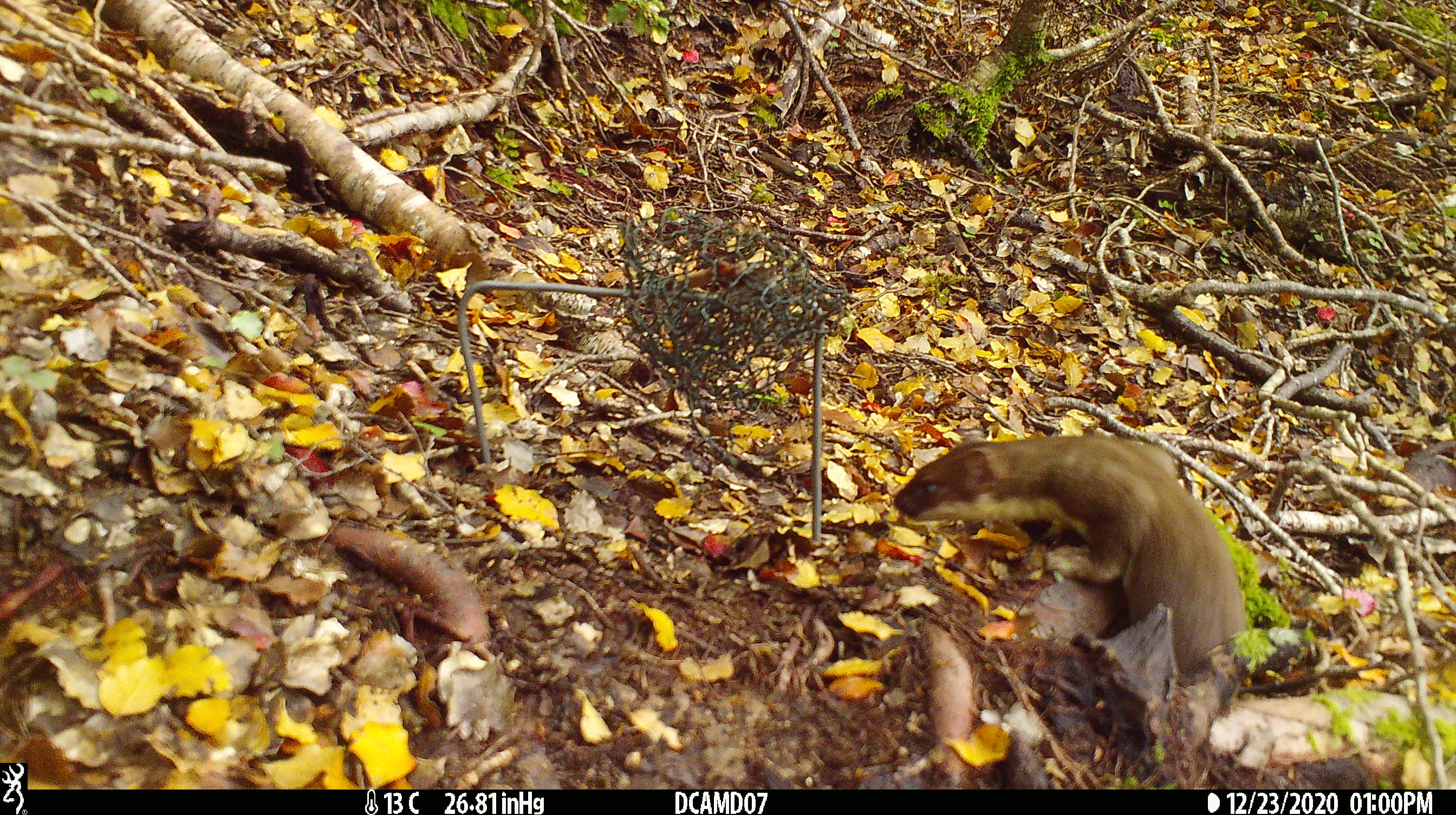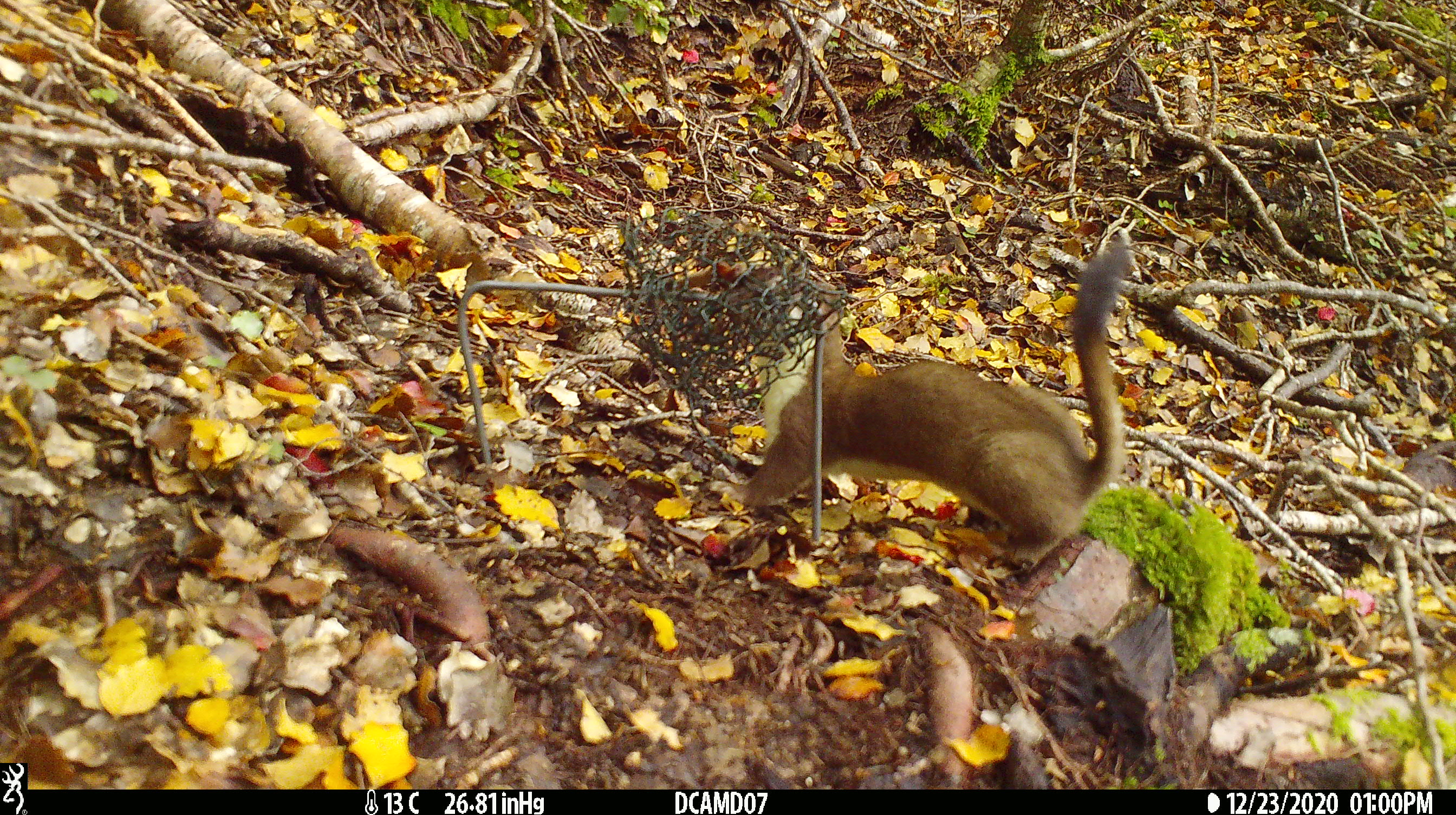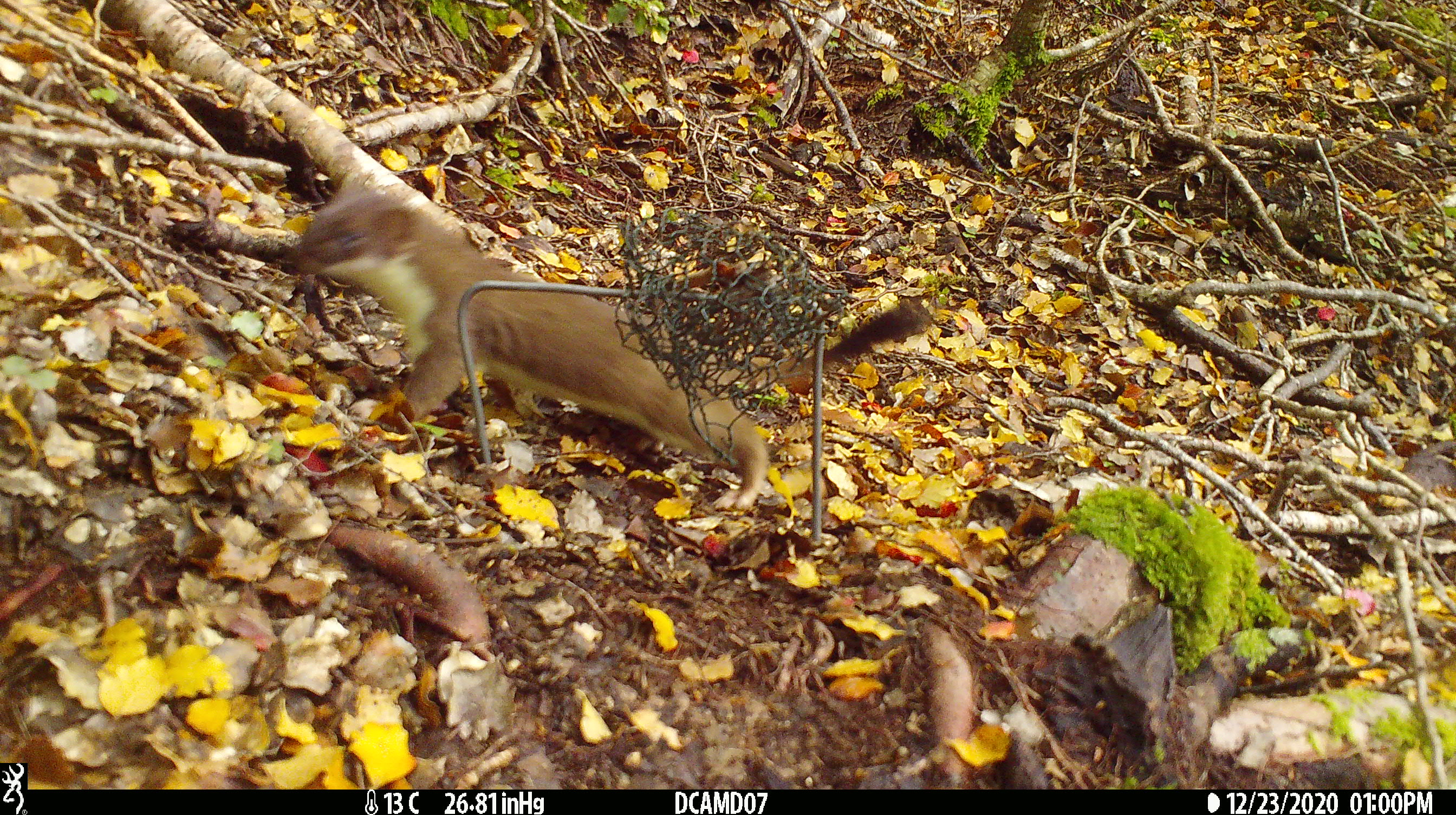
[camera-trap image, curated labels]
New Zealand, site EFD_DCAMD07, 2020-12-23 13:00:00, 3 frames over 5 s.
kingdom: Animalia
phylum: Chordata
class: Mammalia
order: Carnivora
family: Mustelidae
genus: Mustela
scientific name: Mustela erminea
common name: stoat